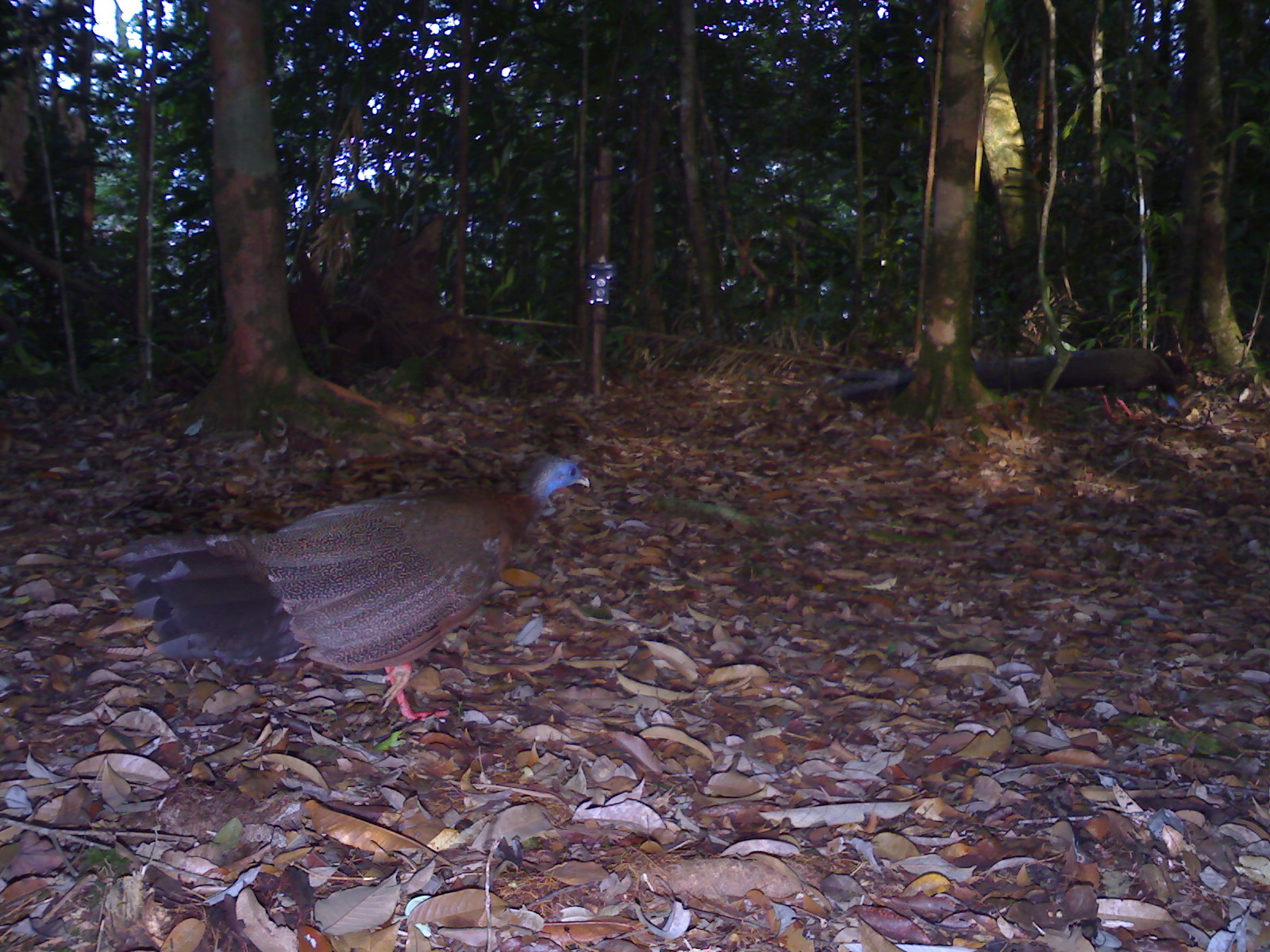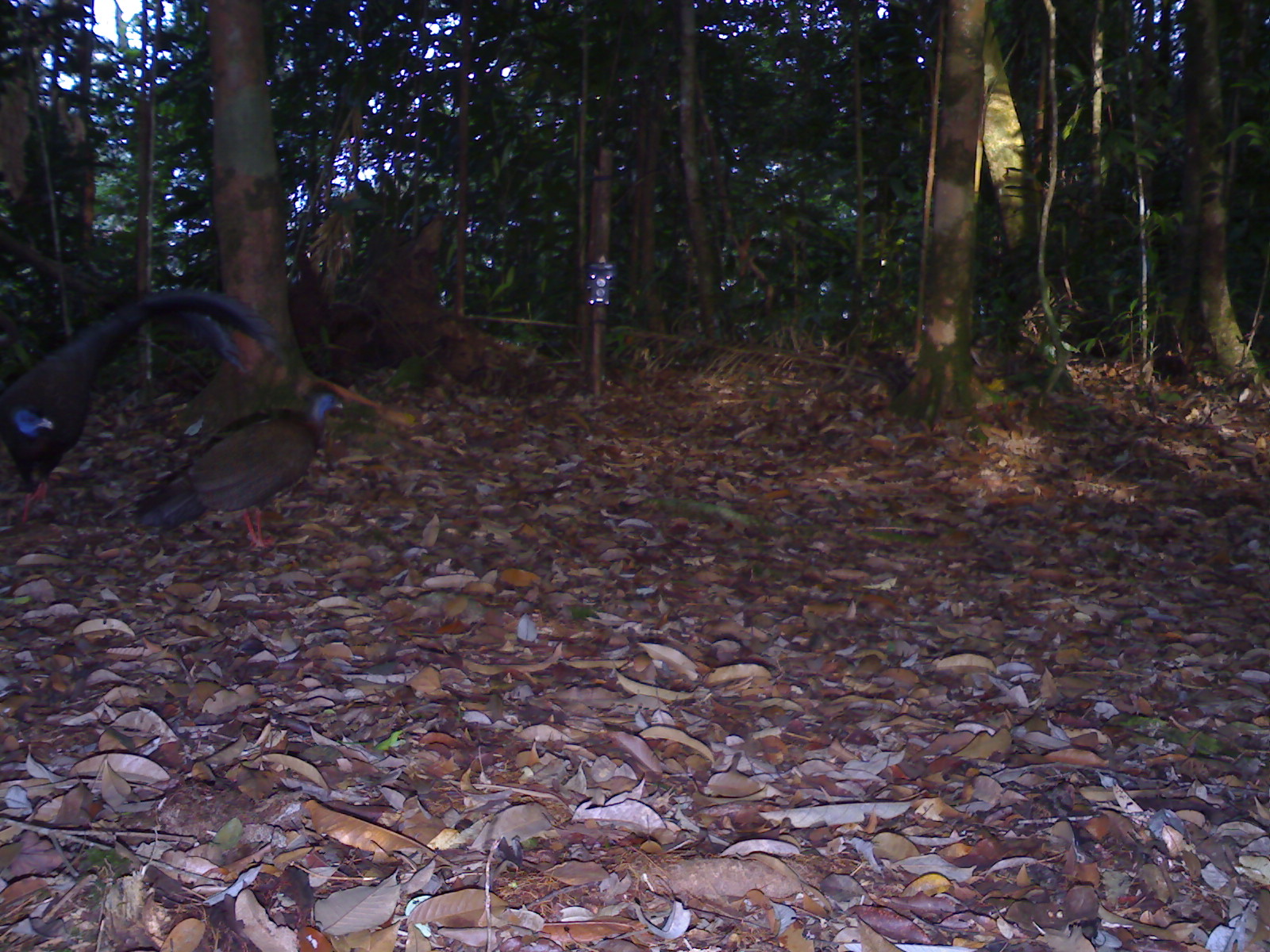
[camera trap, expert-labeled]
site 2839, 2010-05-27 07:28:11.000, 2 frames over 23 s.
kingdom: Animalia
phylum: Chordata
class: Aves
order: Galliformes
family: Phasianidae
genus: Argusianus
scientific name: Argusianus argus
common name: great argus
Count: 1.